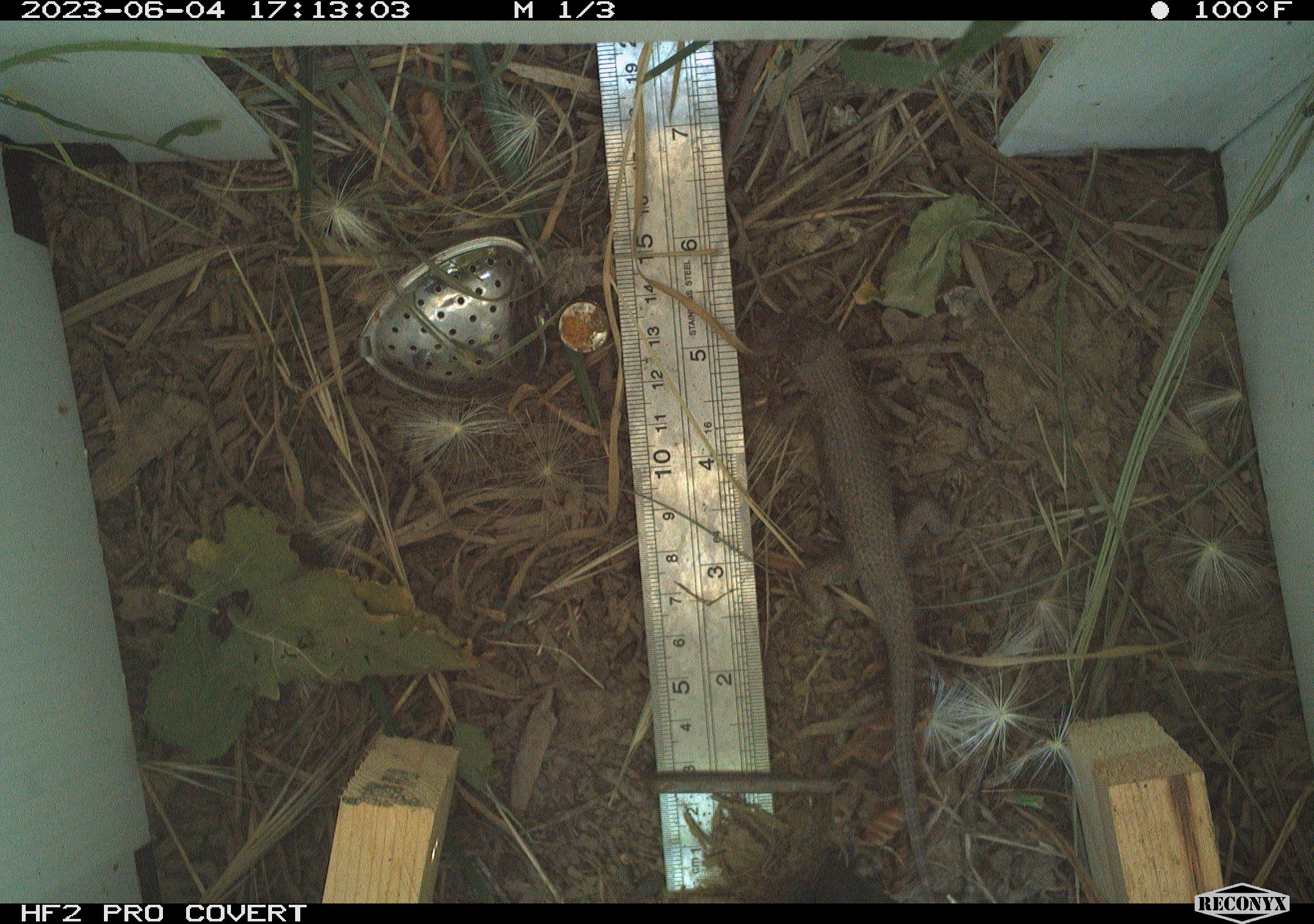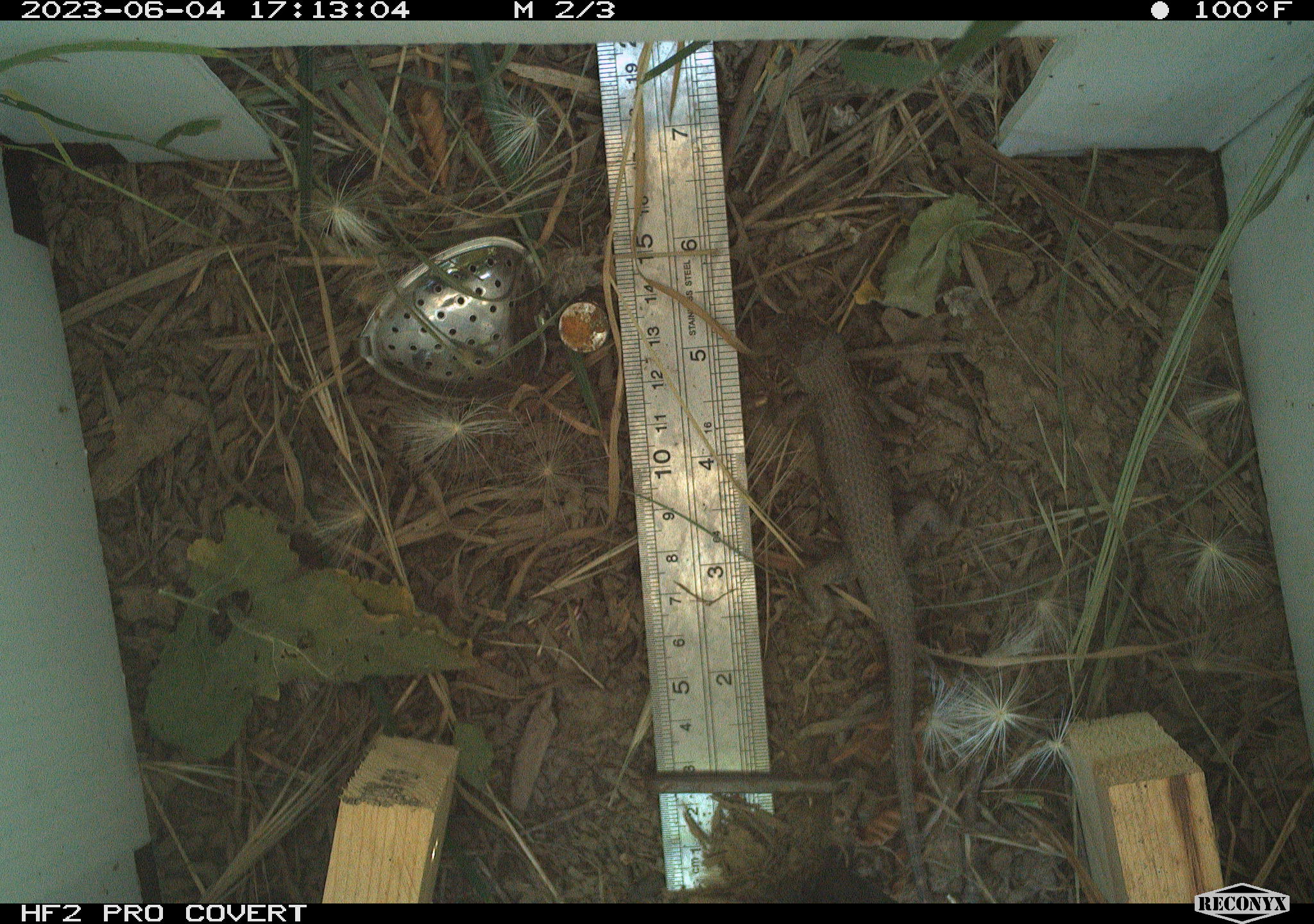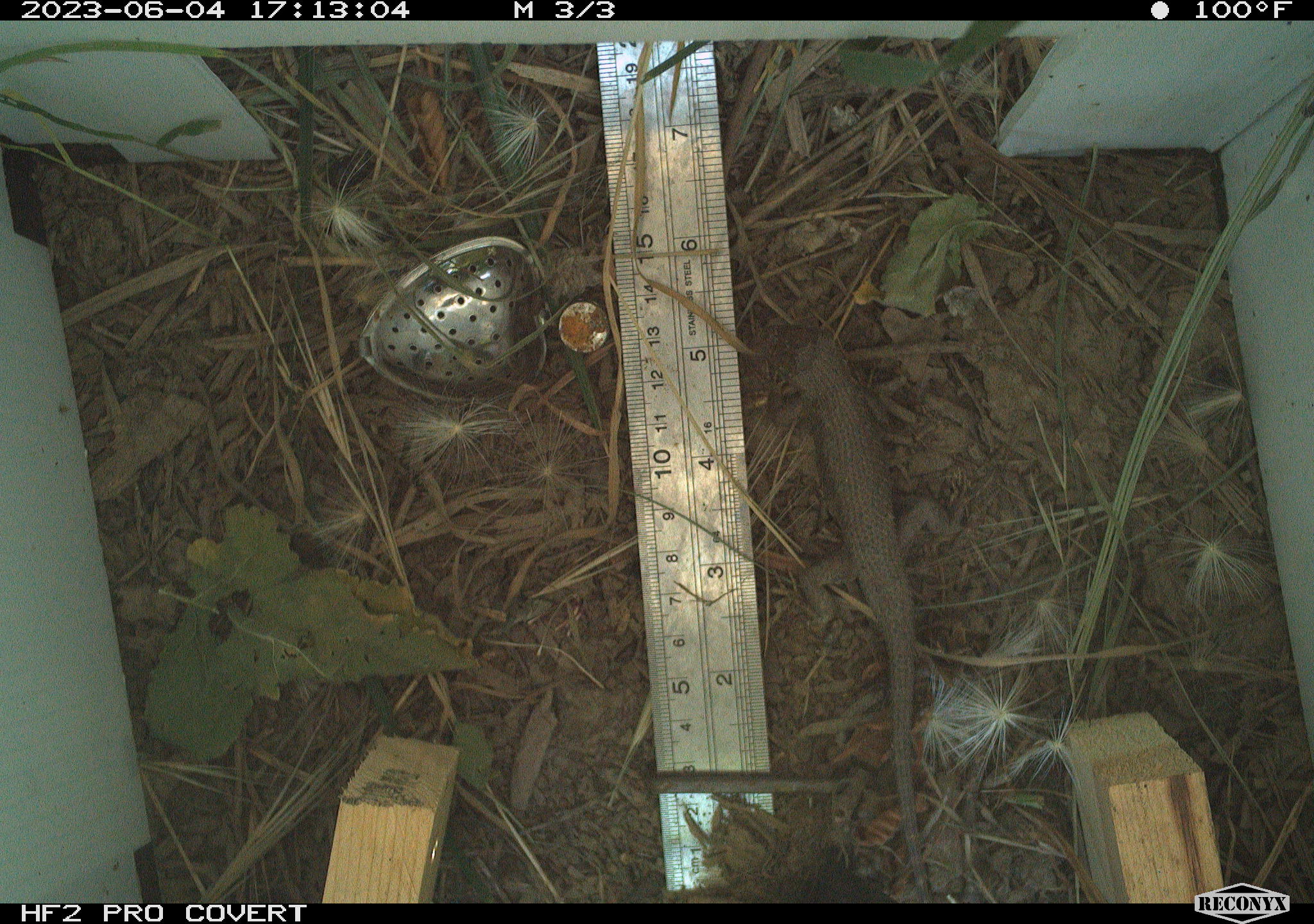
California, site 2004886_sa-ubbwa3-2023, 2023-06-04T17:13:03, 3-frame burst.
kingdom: Animalia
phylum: Chordata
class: Reptilia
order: Squamata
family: Phrynosomatidae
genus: Sceloporus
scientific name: Sceloporus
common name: spiny lizards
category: sceloporus species